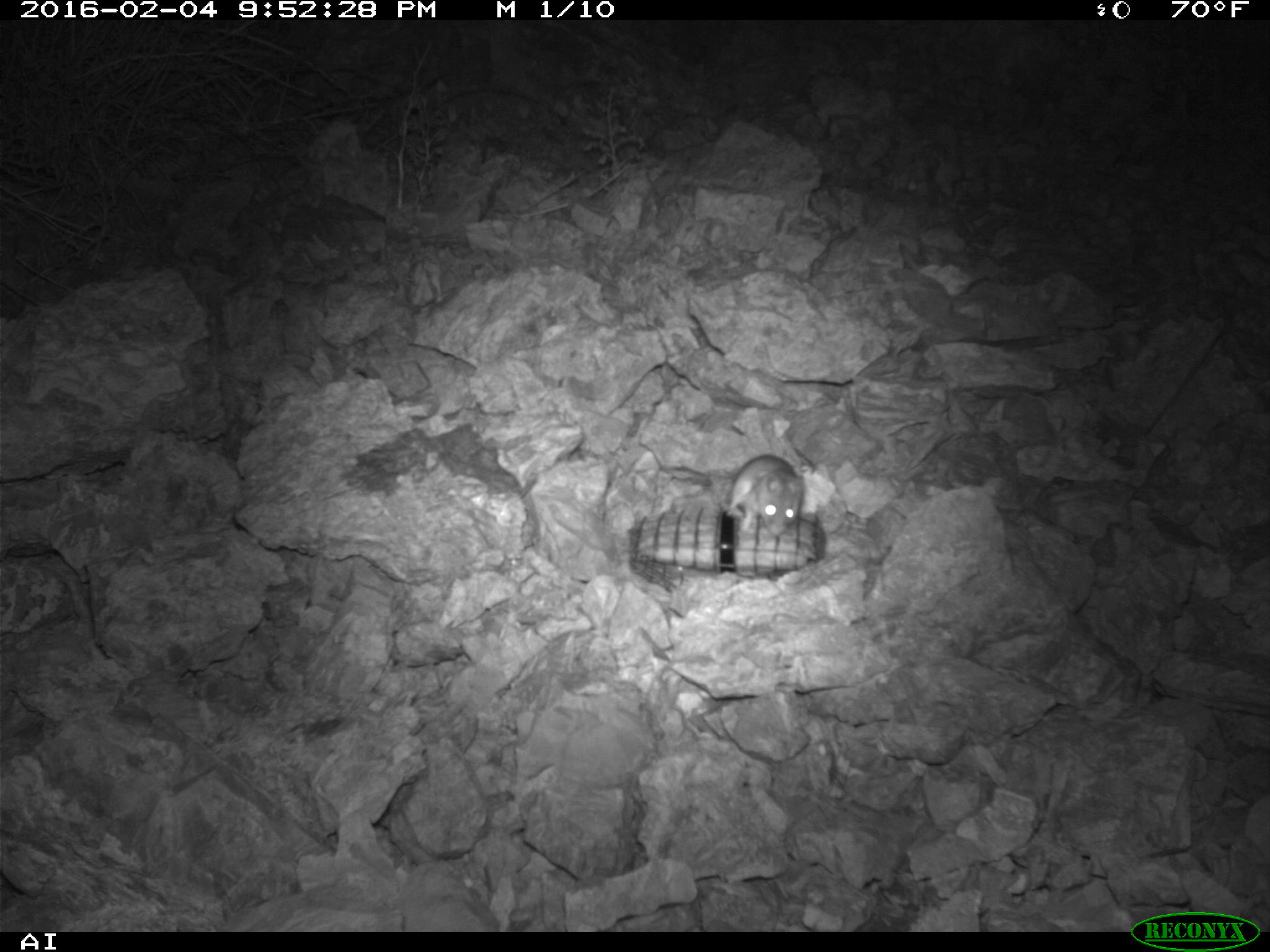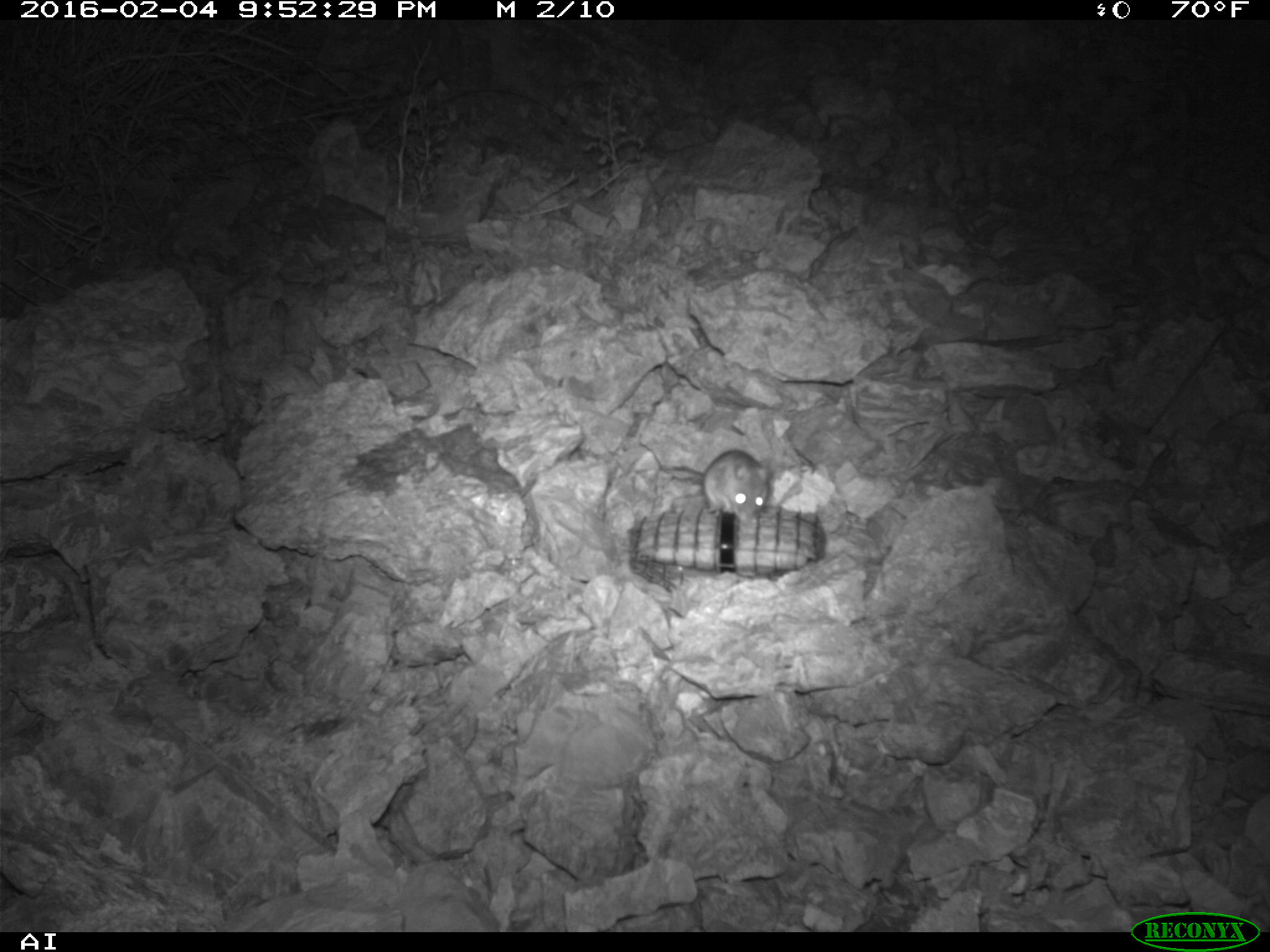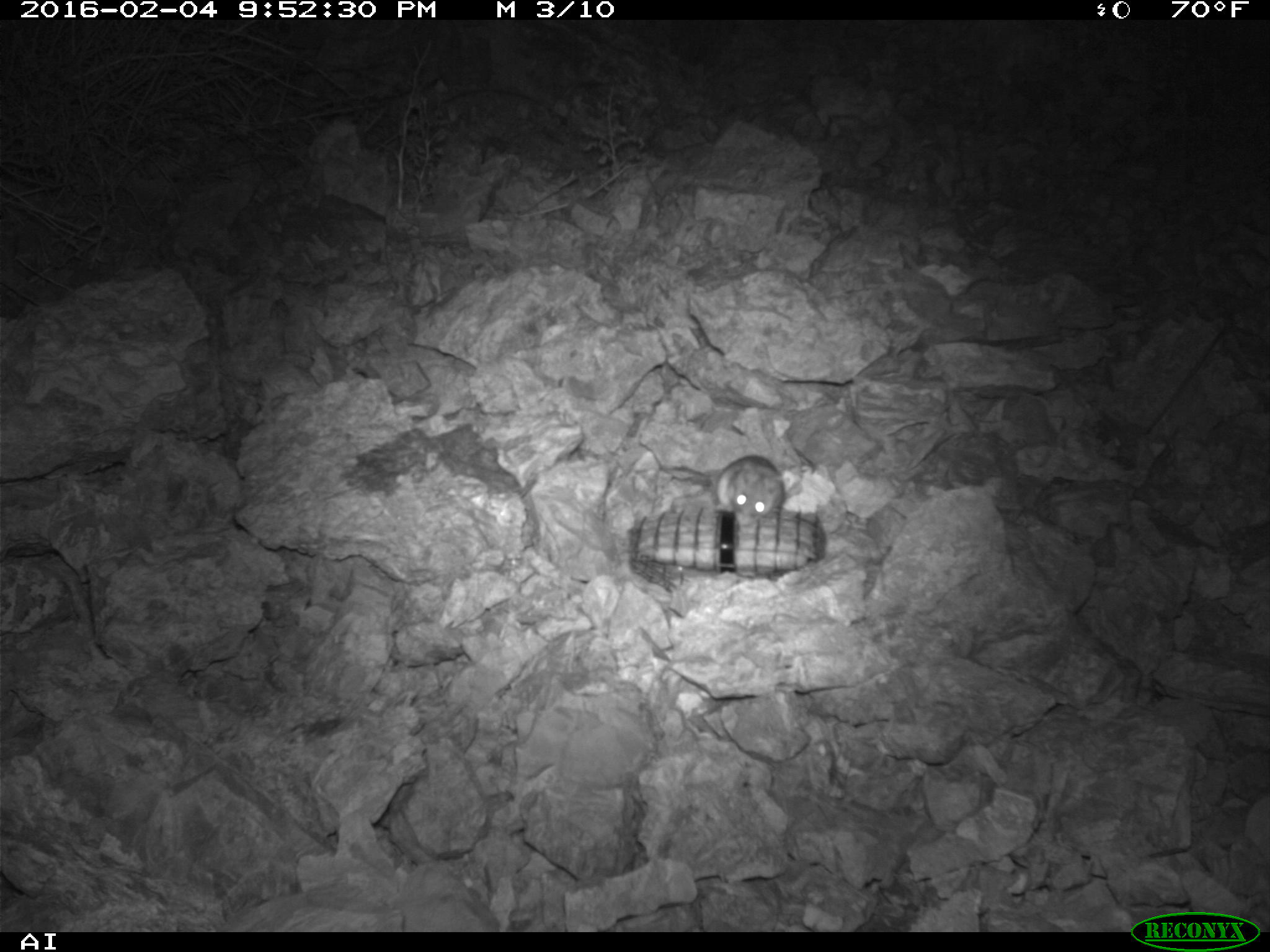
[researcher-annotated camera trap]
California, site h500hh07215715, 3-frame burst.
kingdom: Animalia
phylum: Chordata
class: Mammalia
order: Rodentia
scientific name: Rodentia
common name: rodent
Rodent (Rodentia).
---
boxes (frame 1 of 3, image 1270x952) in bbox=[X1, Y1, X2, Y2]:
rodent: bbox=[726, 454, 803, 536]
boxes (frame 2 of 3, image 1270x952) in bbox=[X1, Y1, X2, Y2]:
rodent: bbox=[670, 449, 769, 524]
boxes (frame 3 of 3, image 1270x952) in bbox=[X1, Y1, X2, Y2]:
rodent: bbox=[715, 454, 784, 526]